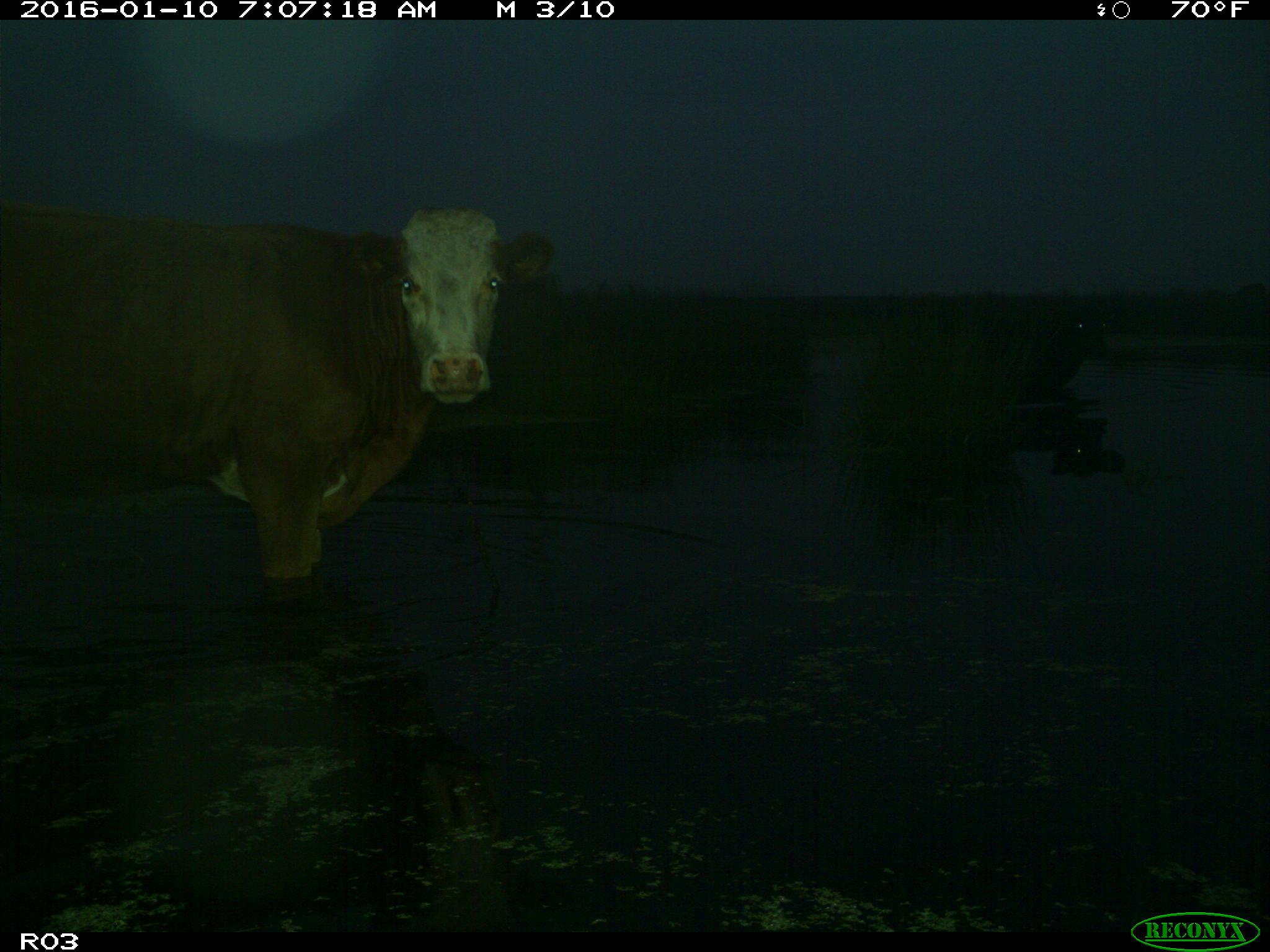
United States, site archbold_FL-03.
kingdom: Animalia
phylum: Chordata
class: Mammalia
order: Artiodactyla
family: Bovidae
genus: Bos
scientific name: Bos taurus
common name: domestic cow